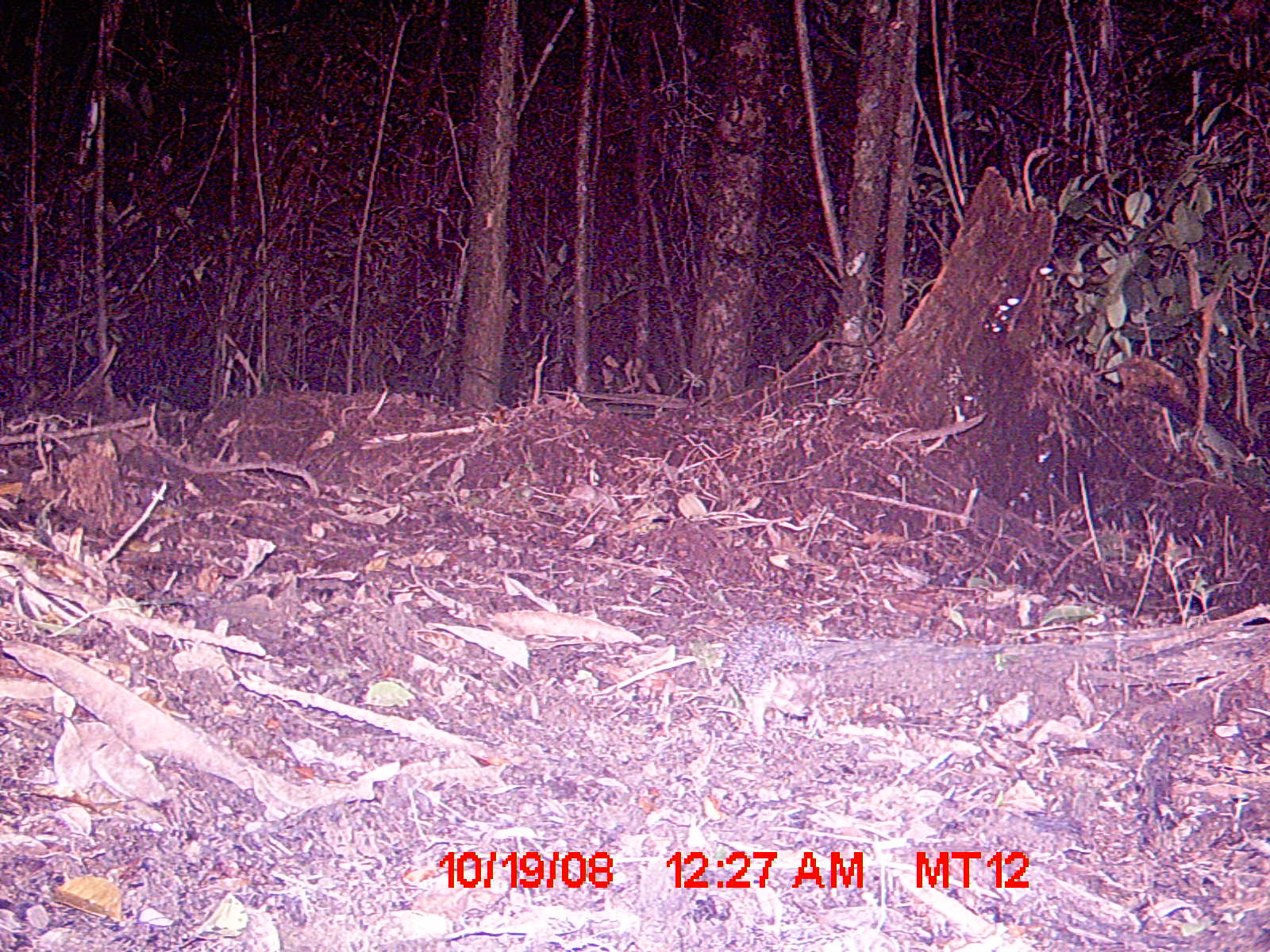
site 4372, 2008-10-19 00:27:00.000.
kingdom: Animalia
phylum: Chordata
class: Mammalia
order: Afrosoricida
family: Tenrecidae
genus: Setifer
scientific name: Setifer setosus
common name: greater hedgehog tenrec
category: setifer sp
Setifer sp (greater hedgehog tenrec) (Setifer setosus), count 1.